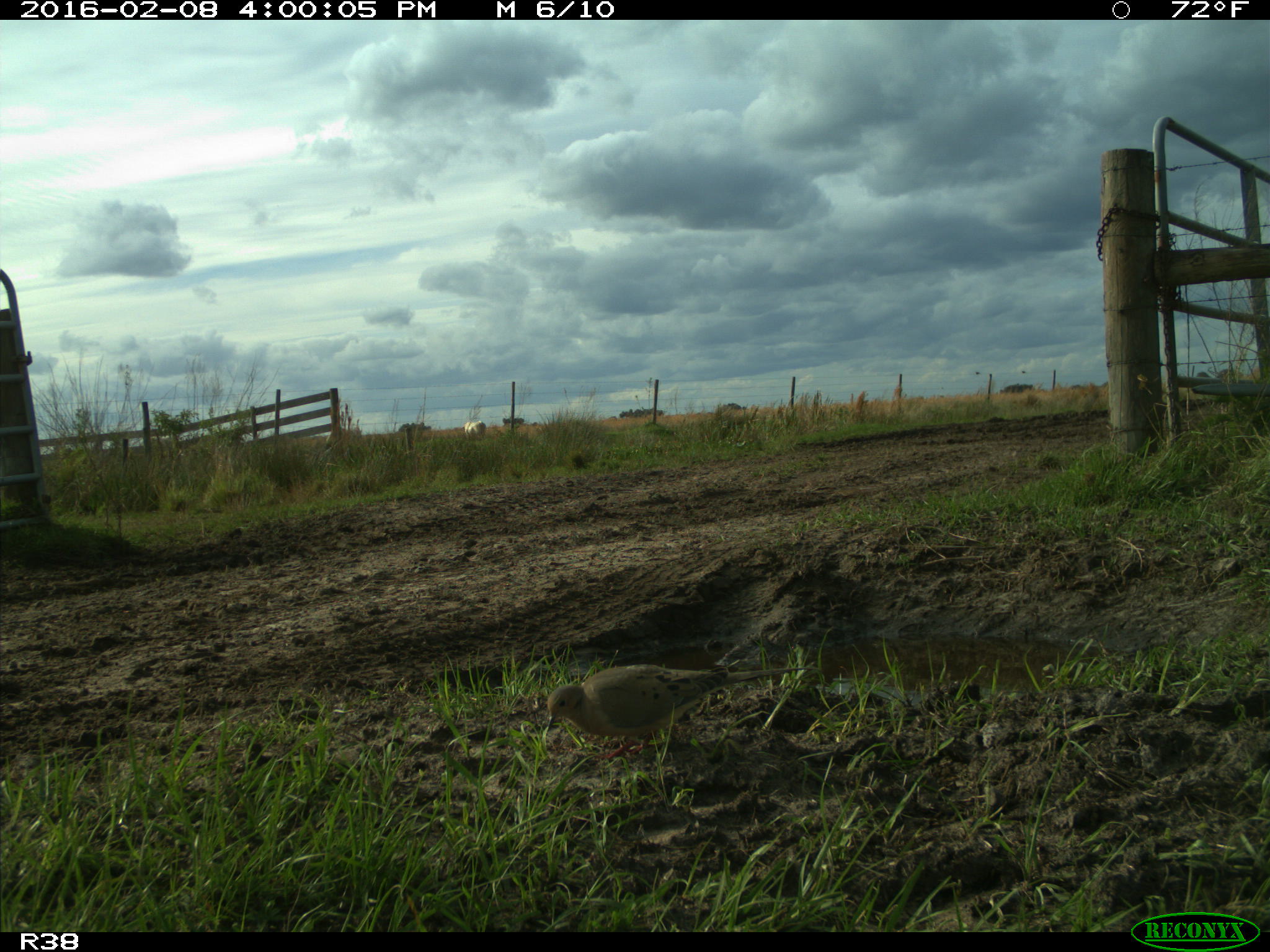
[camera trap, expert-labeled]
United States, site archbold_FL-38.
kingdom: Animalia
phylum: Chordata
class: Aves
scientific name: Aves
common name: birds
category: unidentified bird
Unidentified bird (birds) (Aves).